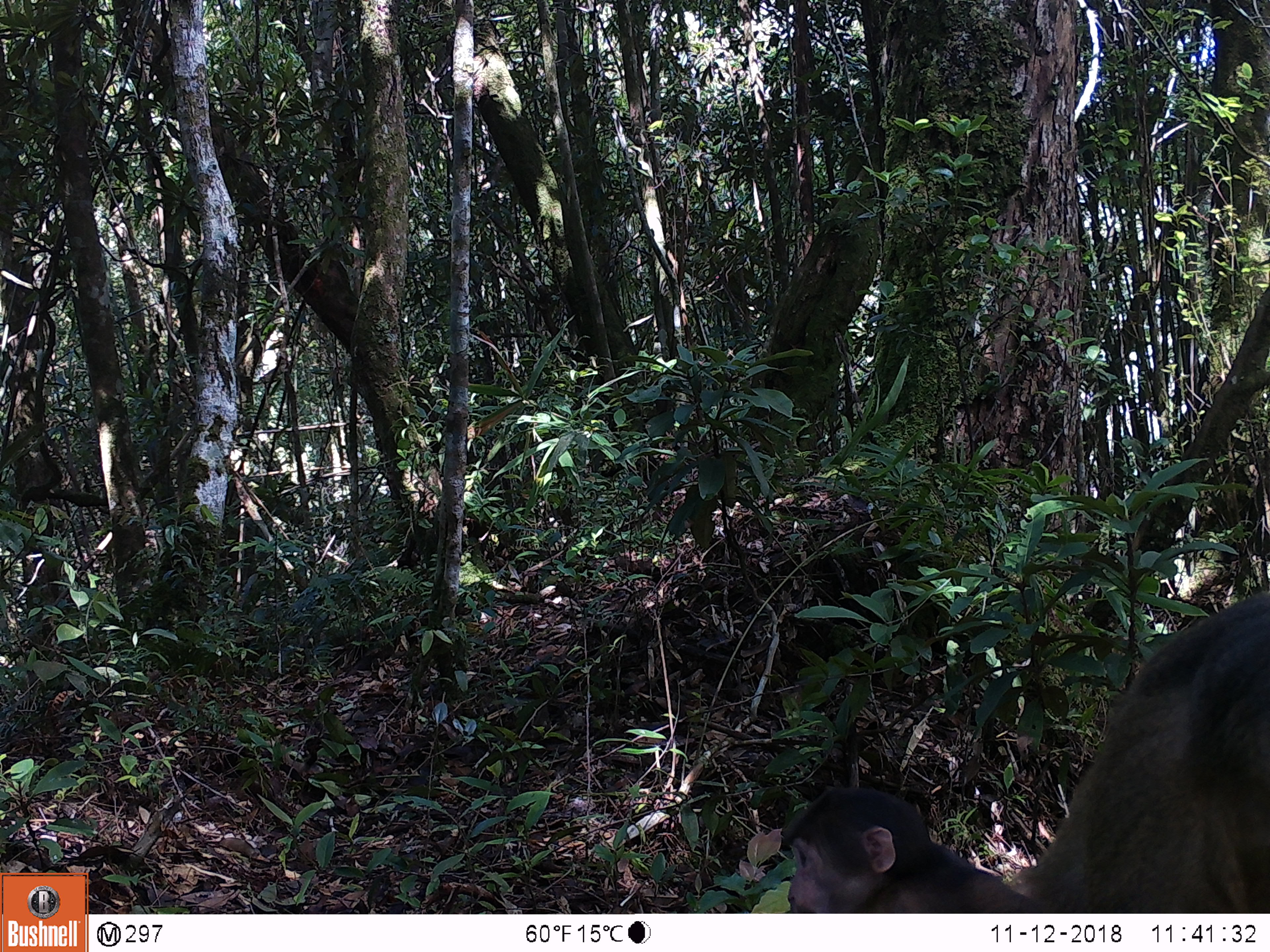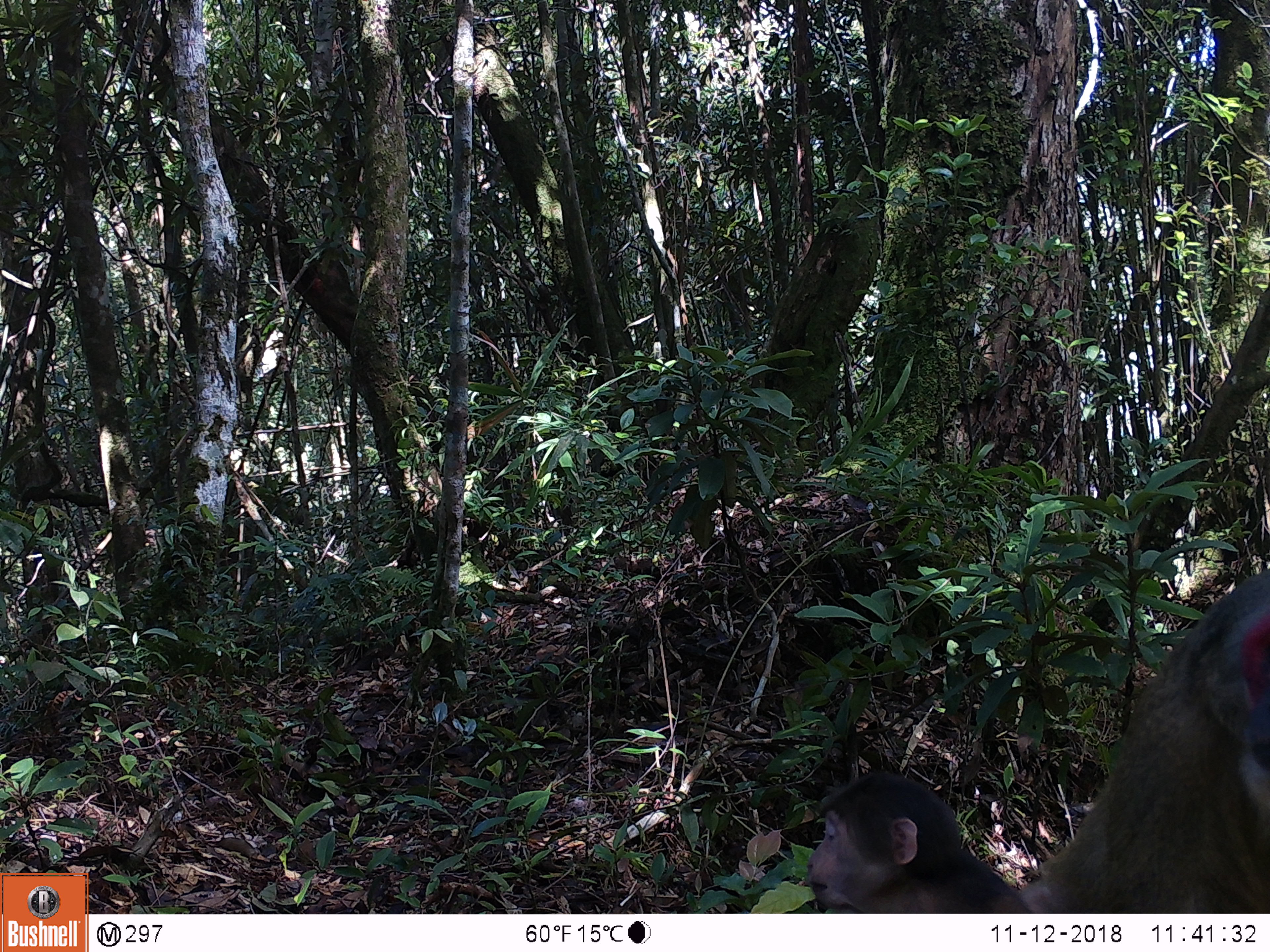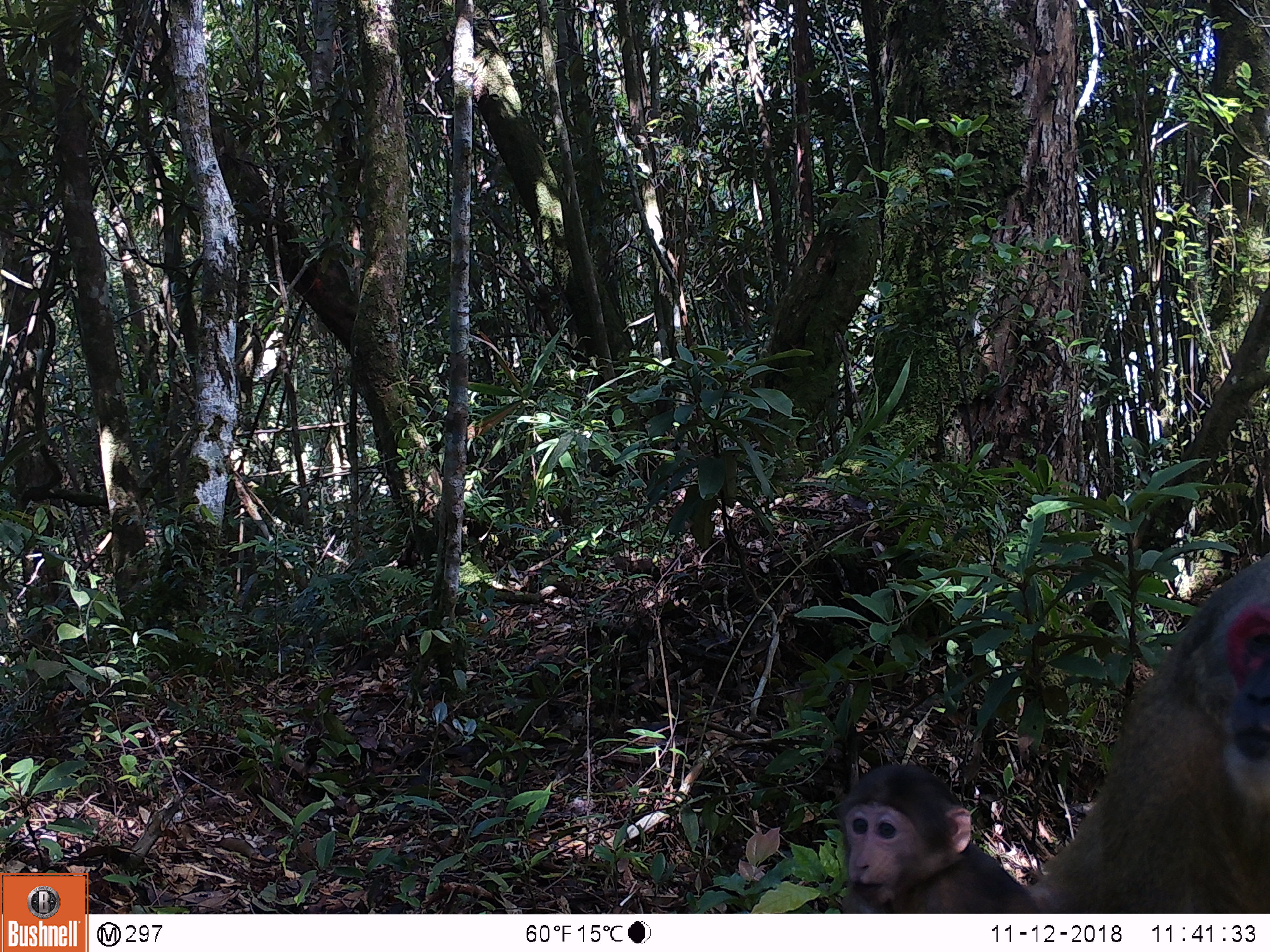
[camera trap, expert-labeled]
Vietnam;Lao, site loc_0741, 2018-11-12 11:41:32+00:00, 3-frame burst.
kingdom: Animalia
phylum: Chordata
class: Mammalia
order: Primates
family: Cercopithecidae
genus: Macaca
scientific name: Macaca arctoides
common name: stump-tailed macaque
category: stump tailed macaque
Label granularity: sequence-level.